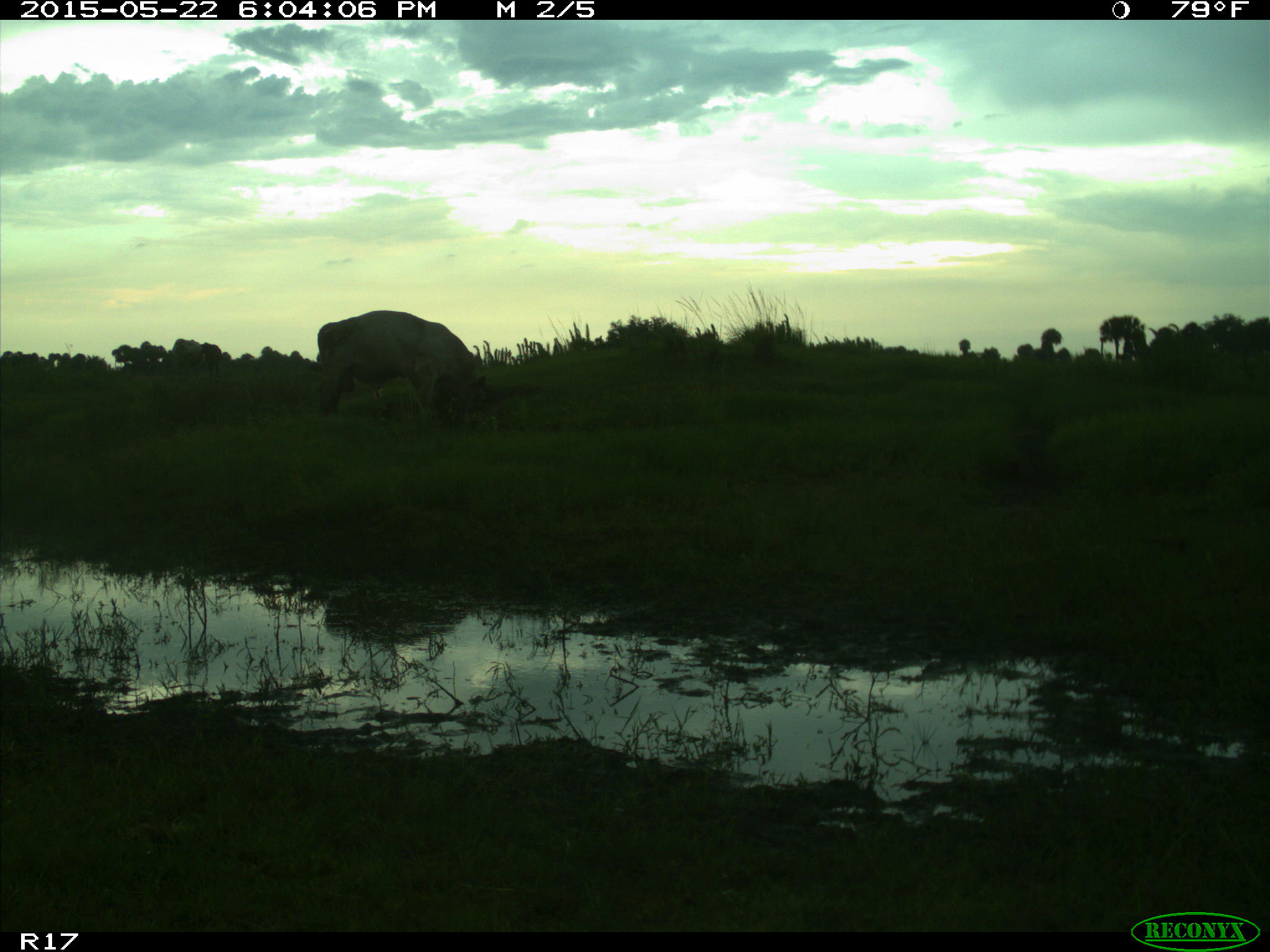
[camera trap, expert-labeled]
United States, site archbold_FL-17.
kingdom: Animalia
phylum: Chordata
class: Mammalia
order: Artiodactyla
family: Bovidae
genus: Bos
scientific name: Bos taurus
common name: domestic cow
Bos taurus (domestic cow).